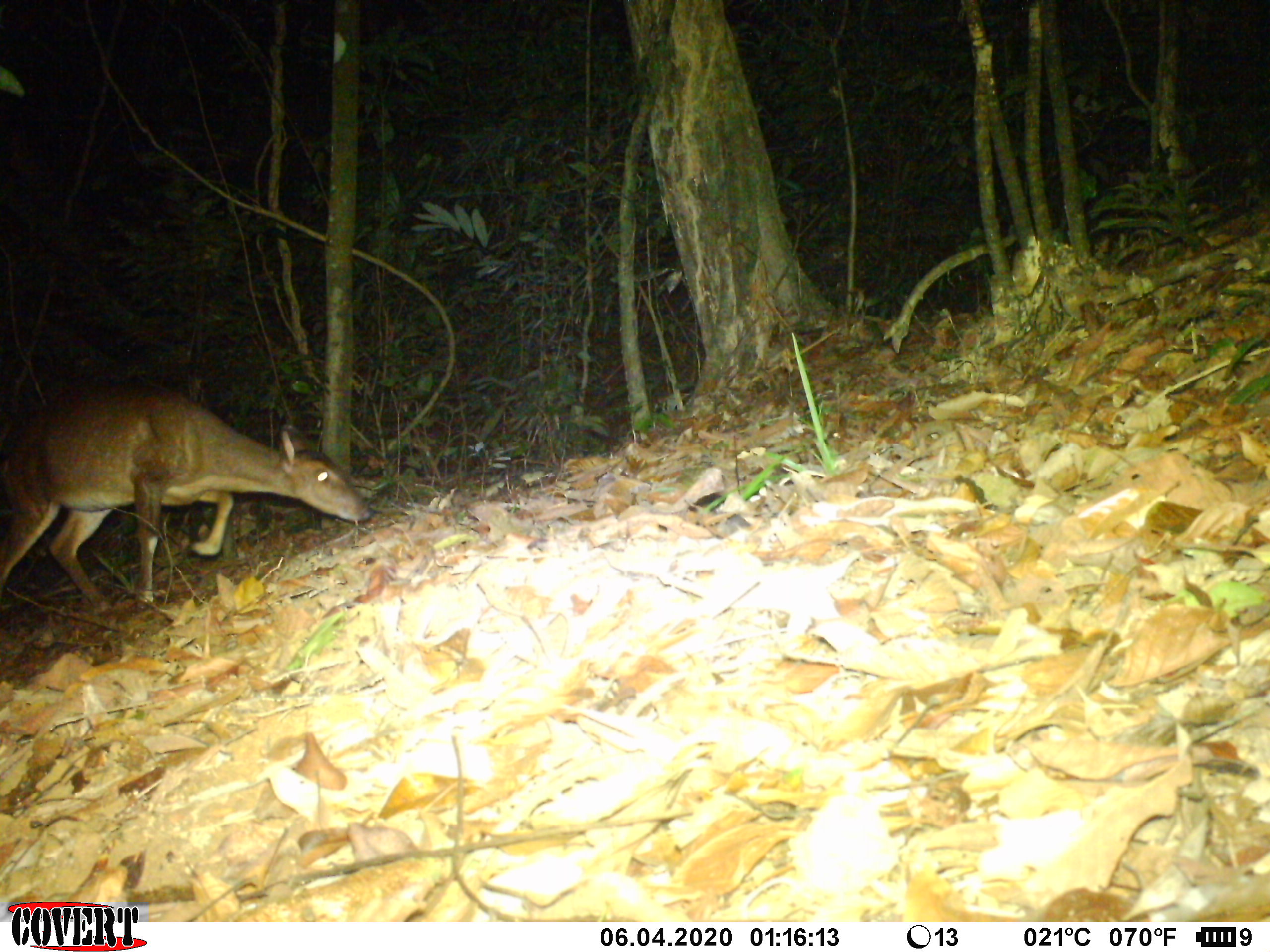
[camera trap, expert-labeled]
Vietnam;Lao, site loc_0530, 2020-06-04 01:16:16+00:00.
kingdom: Animalia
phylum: Chordata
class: Mammalia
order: Artiodactyla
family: Cervidae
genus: Muntiacus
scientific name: Muntiacus vuquangensis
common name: large-antlered muntjac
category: large antlered muntjac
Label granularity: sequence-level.